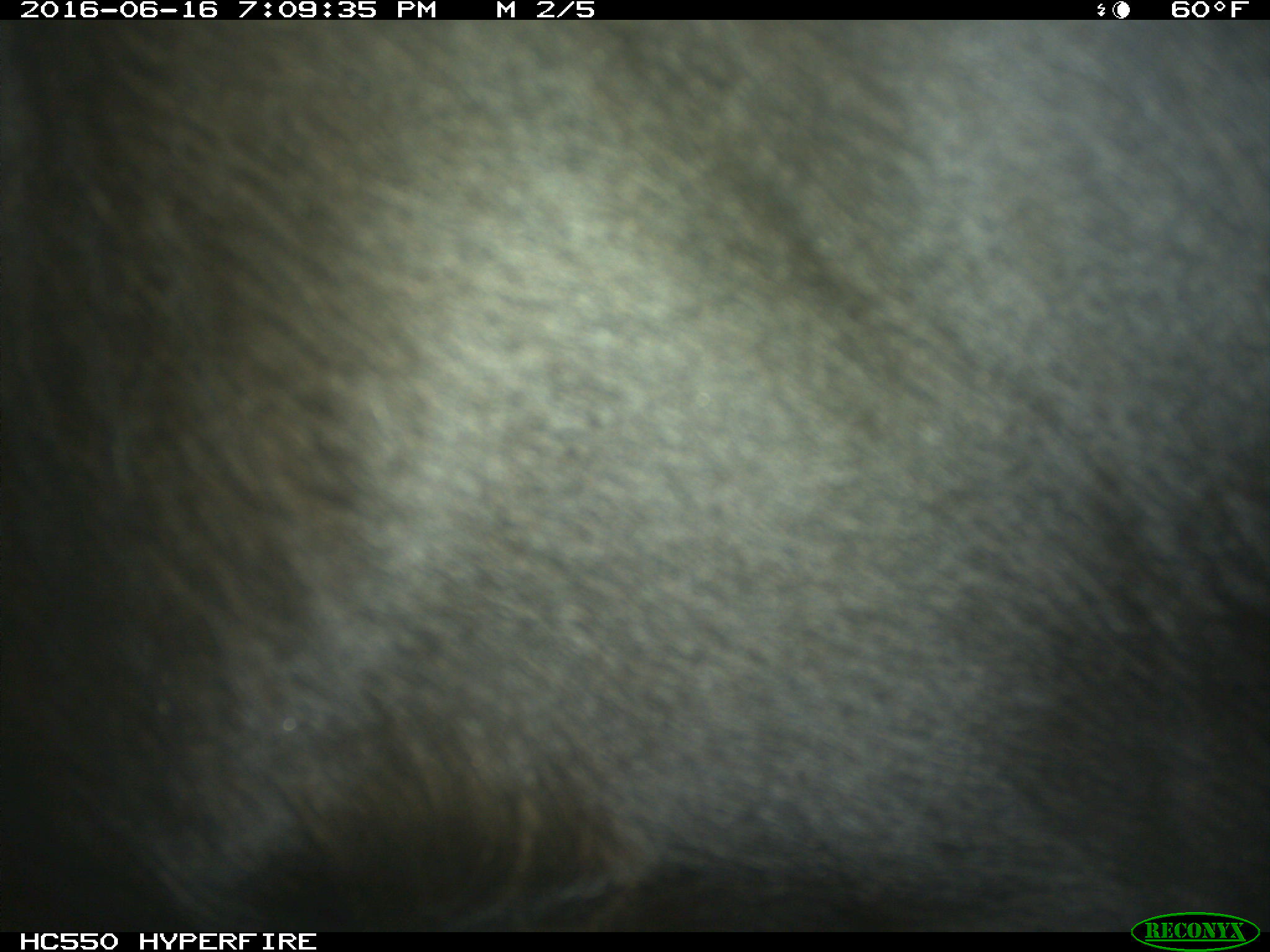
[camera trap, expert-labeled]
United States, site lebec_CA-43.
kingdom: Animalia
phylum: Chordata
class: Mammalia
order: Artiodactyla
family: Bovidae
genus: Bos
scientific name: Bos taurus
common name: domestic cow